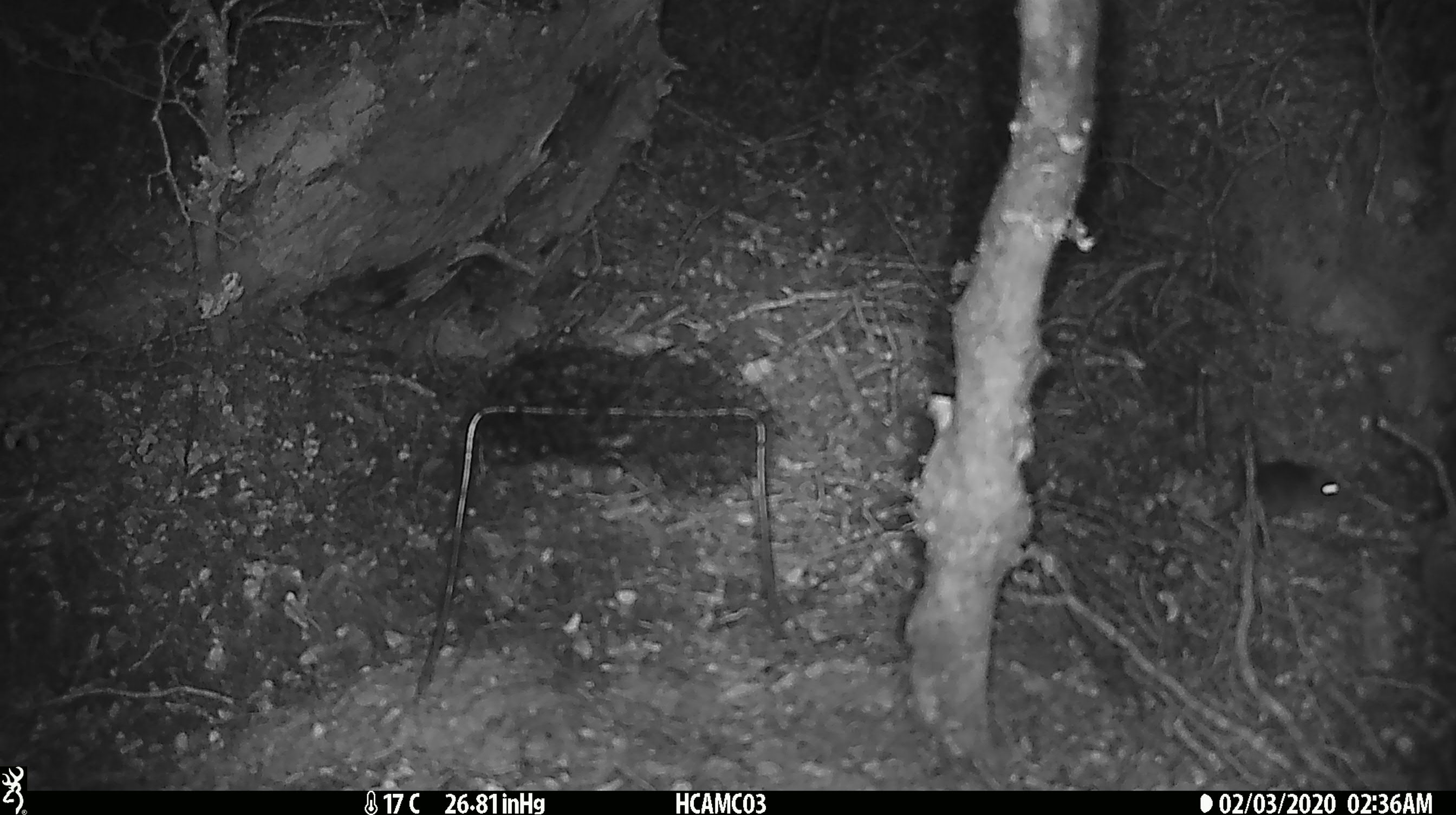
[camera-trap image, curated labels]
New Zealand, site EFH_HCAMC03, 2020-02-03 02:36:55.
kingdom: Animalia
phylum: Chordata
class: Mammalia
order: Rodentia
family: Muridae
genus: Mus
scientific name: Mus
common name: mouse